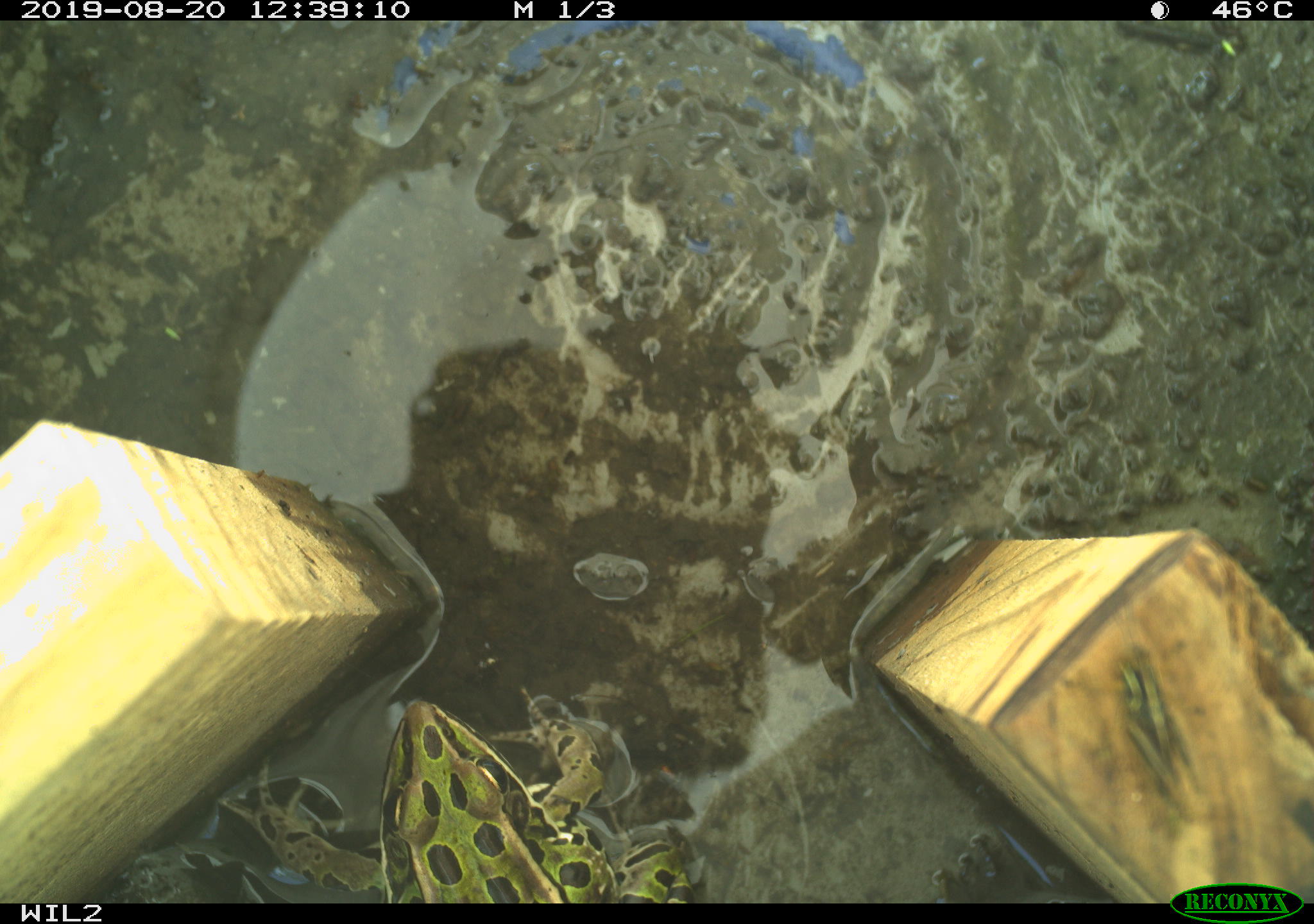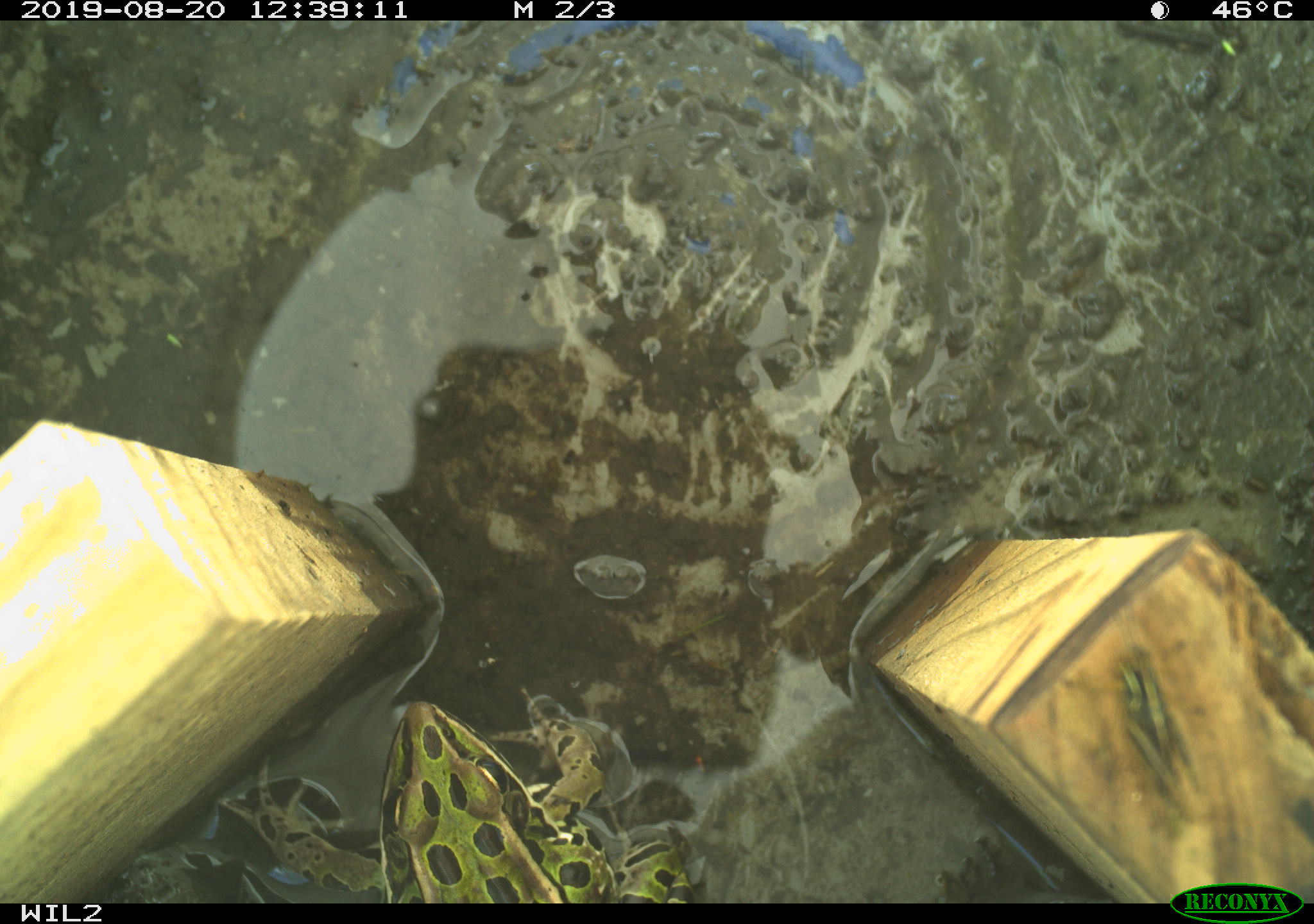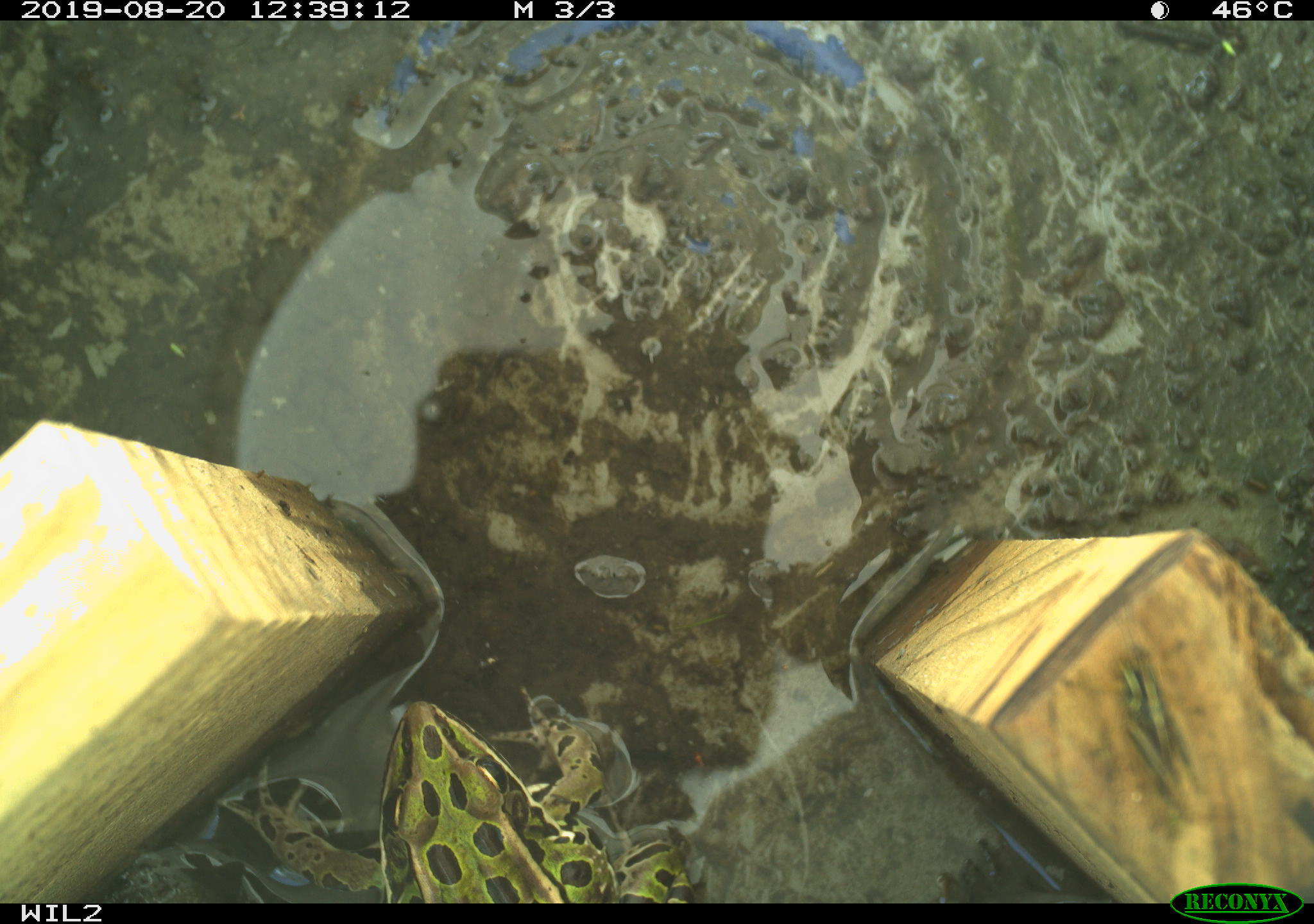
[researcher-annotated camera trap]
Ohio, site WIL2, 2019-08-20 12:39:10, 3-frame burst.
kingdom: Animalia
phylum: Chordata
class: Amphibia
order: Anura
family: Ranidae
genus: Lithobates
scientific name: Lithobates pipiens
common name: northern leopard frog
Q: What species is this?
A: Northern leopard frog (Lithobates pipiens).